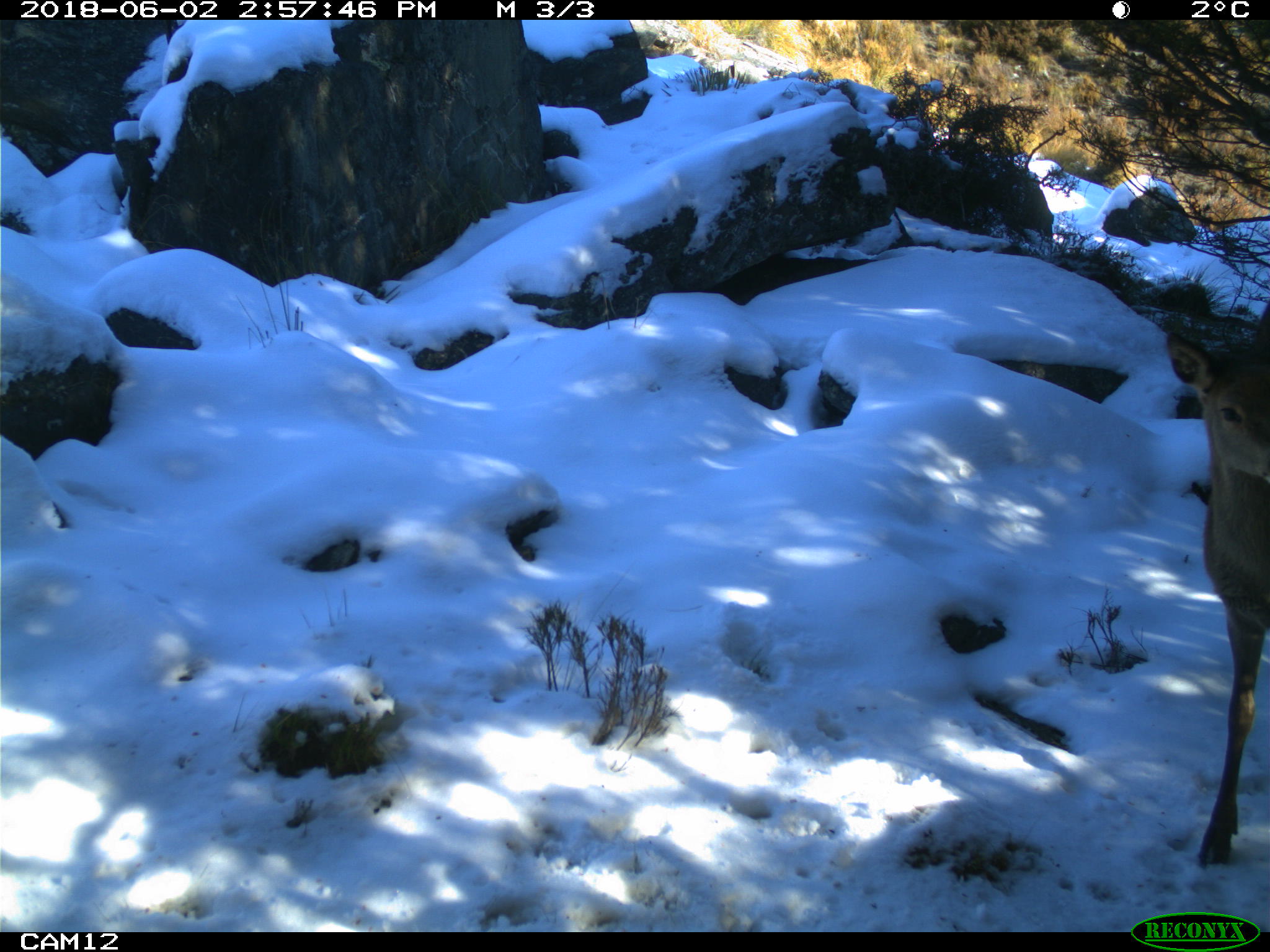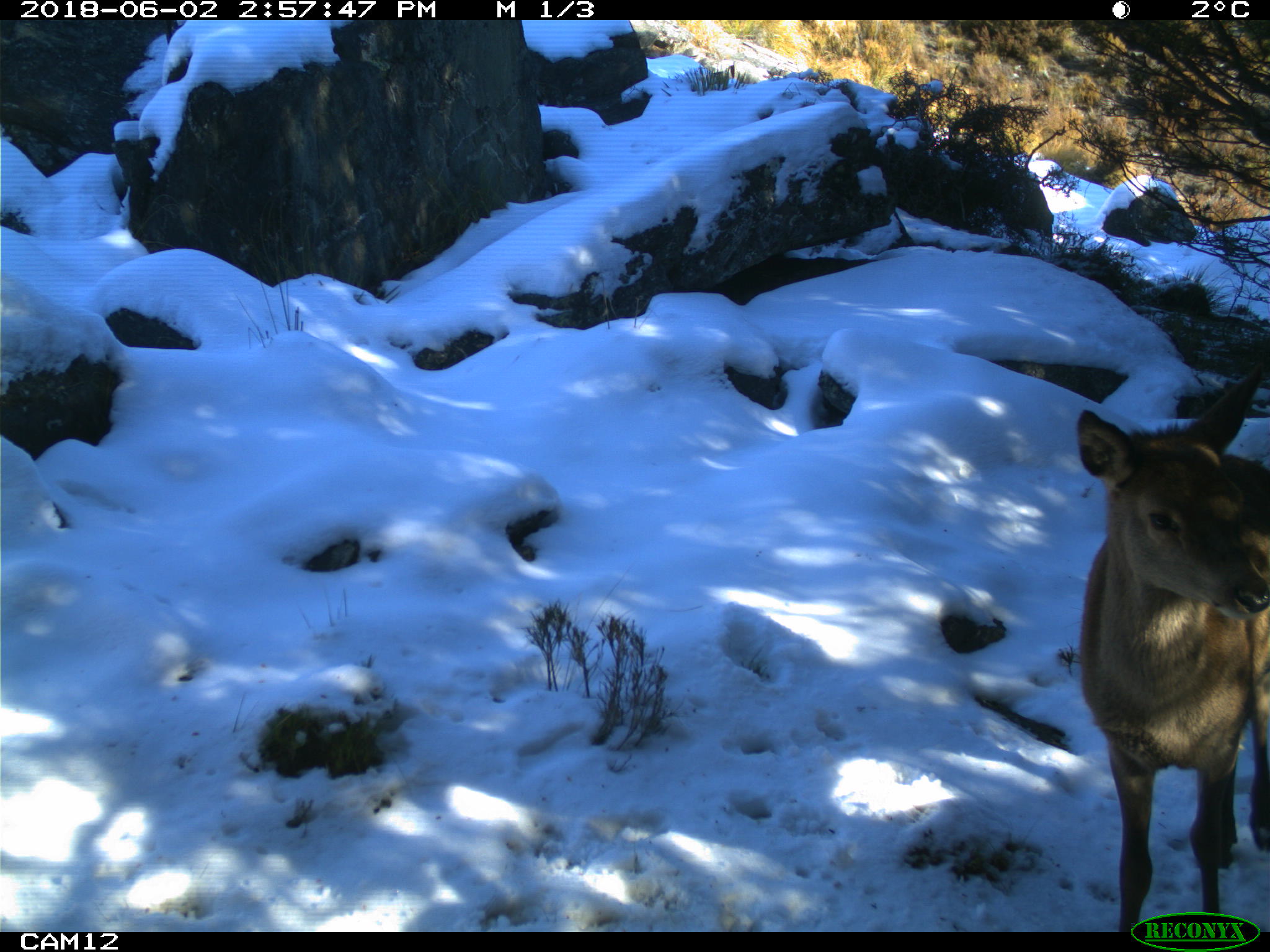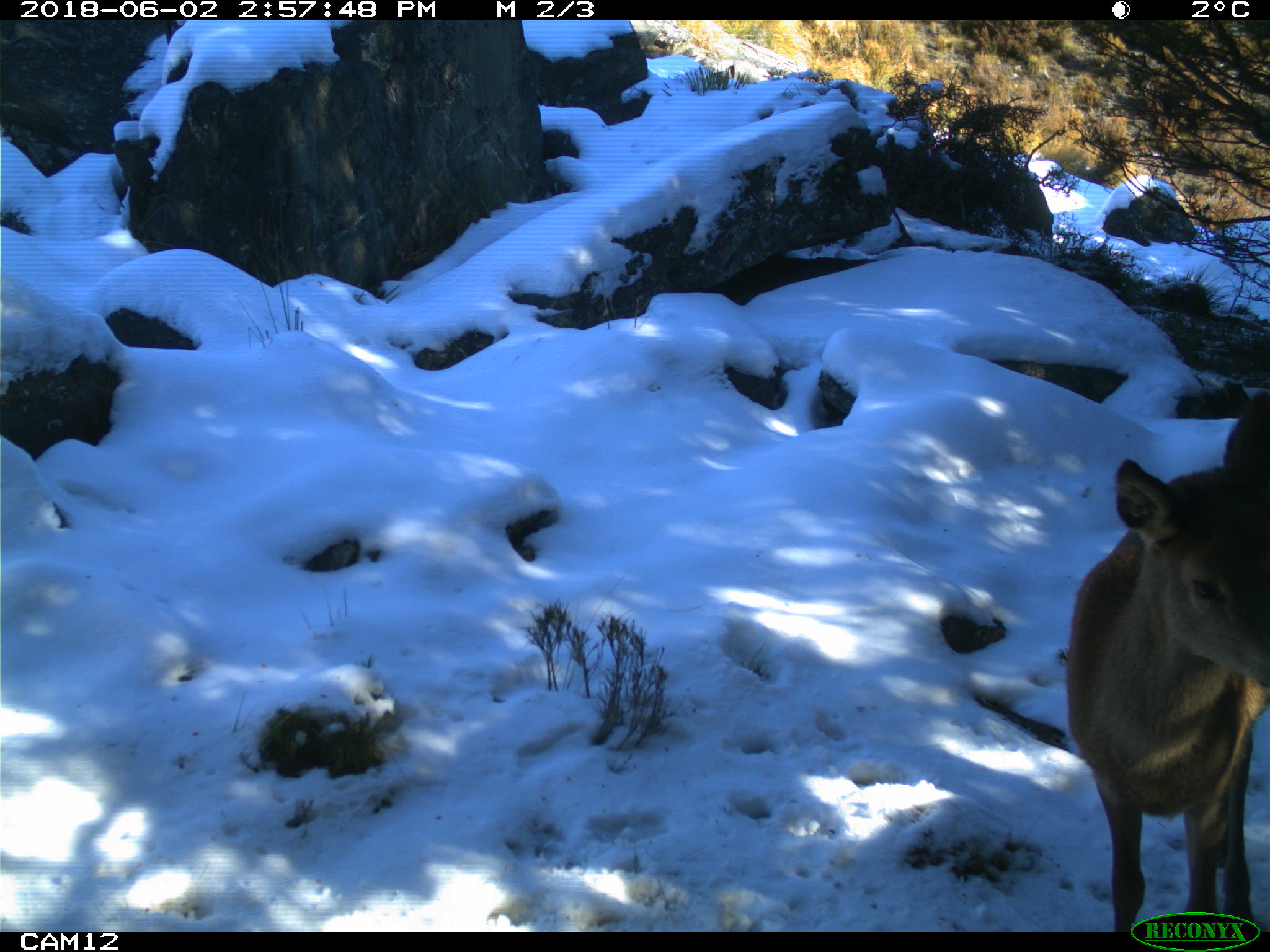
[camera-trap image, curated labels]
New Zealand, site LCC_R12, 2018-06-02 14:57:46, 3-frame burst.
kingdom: Animalia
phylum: Chordata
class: Mammalia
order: Artiodactyla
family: Cervidae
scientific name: Cervidae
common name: deer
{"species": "deer (Cervidae)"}